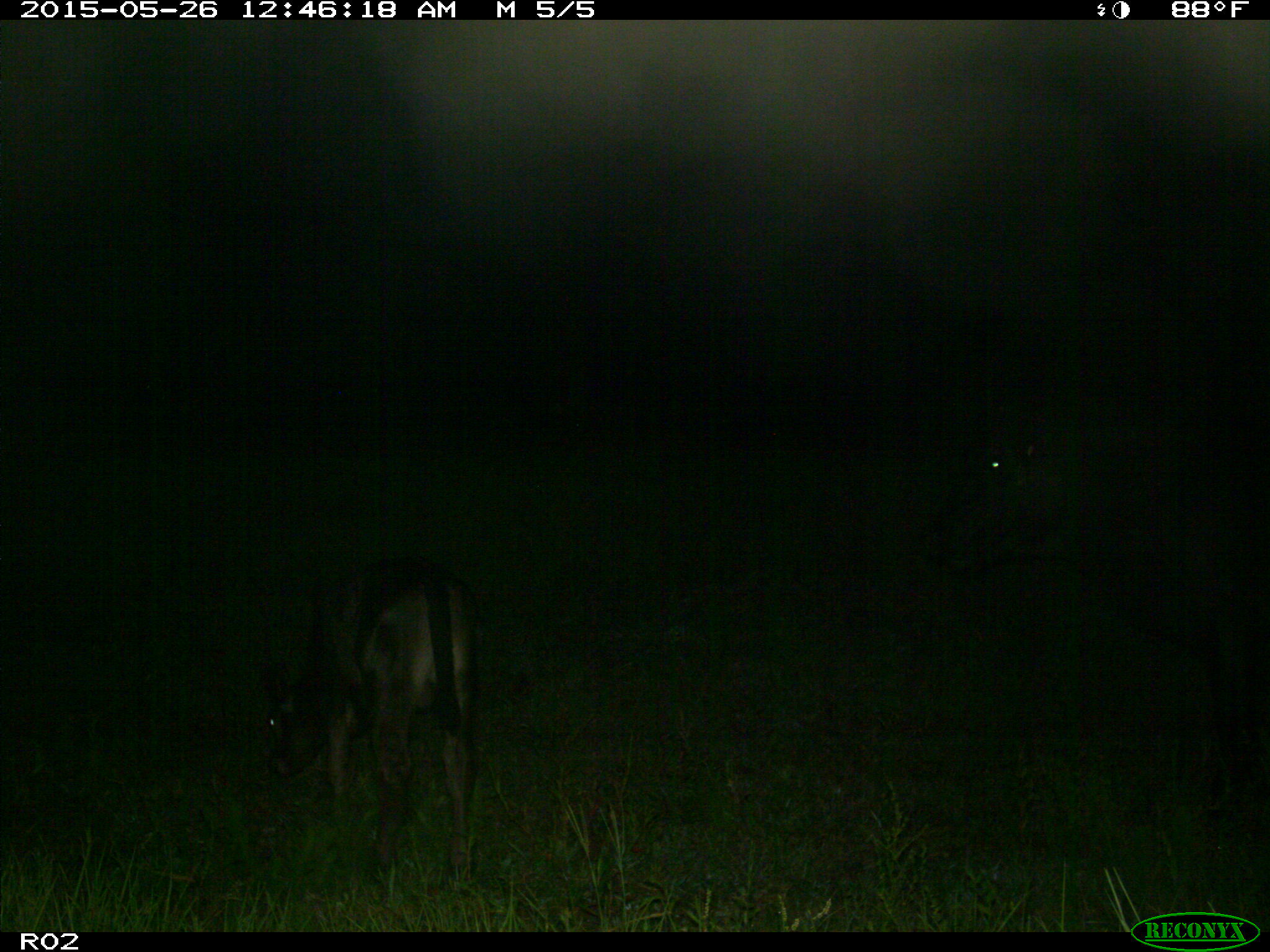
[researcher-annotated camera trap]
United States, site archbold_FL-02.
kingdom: Animalia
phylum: Chordata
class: Mammalia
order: Artiodactyla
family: Bovidae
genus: Bos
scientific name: Bos taurus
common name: domestic cow